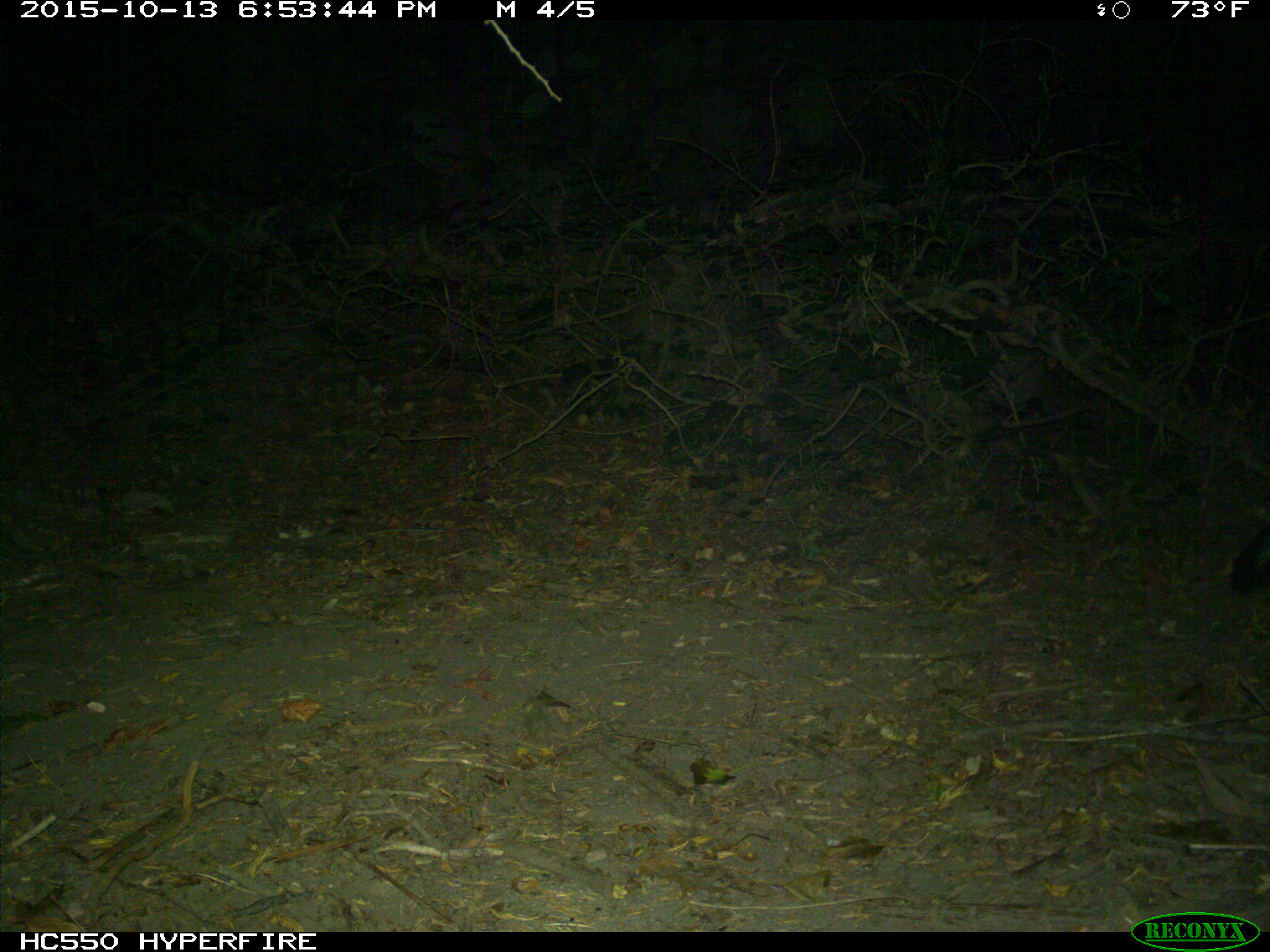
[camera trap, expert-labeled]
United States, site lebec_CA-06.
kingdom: Animalia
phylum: Chordata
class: Mammalia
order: Carnivora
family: Mephitidae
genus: Mephitis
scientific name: Mephitis mephitis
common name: striped skunk